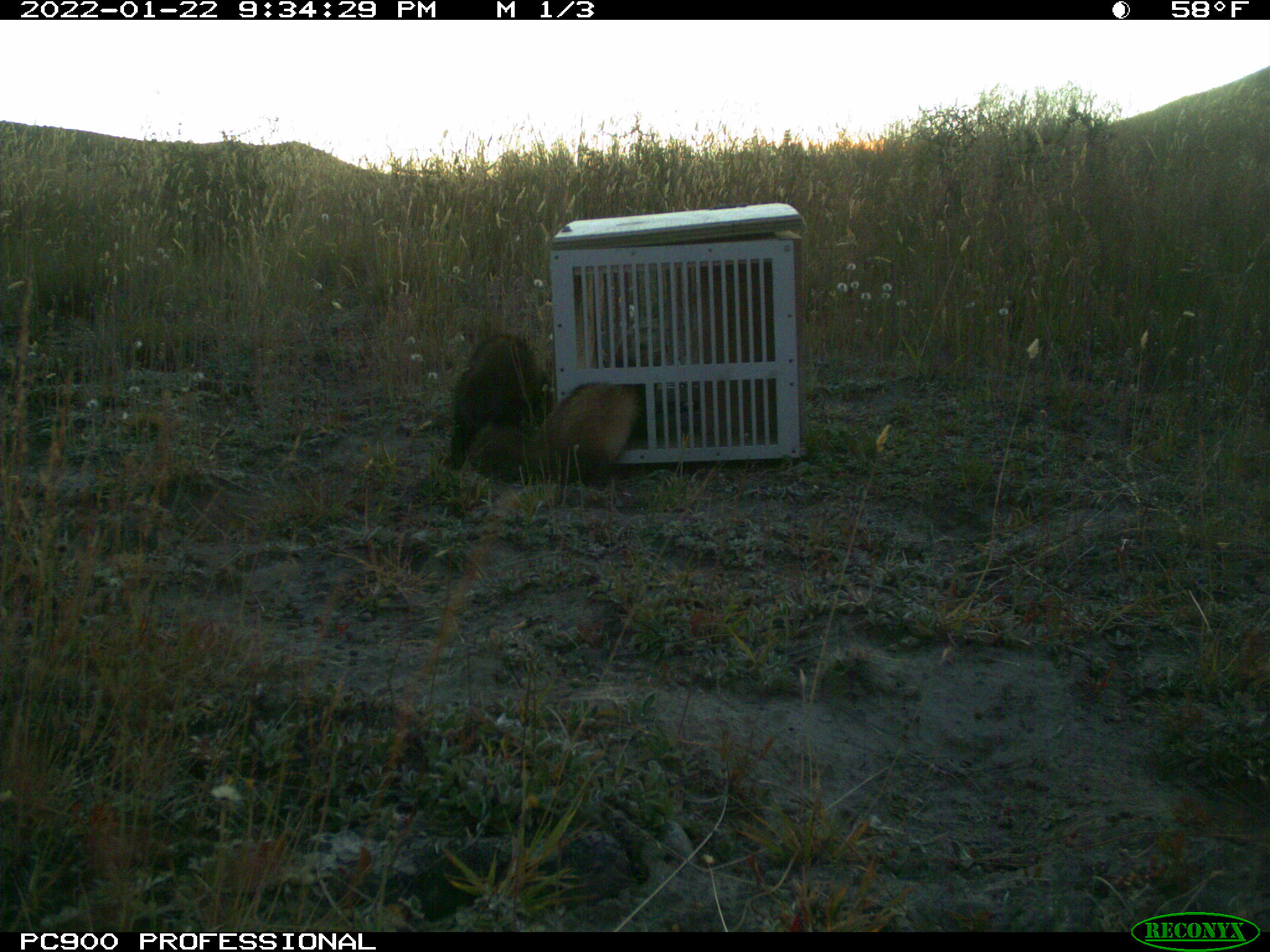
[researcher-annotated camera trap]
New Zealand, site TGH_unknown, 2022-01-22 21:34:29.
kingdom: Animalia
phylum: Chordata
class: Mammalia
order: Carnivora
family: Mustelidae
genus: Mustela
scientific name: Mustela furo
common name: ferret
Ferret (Mustela furo).